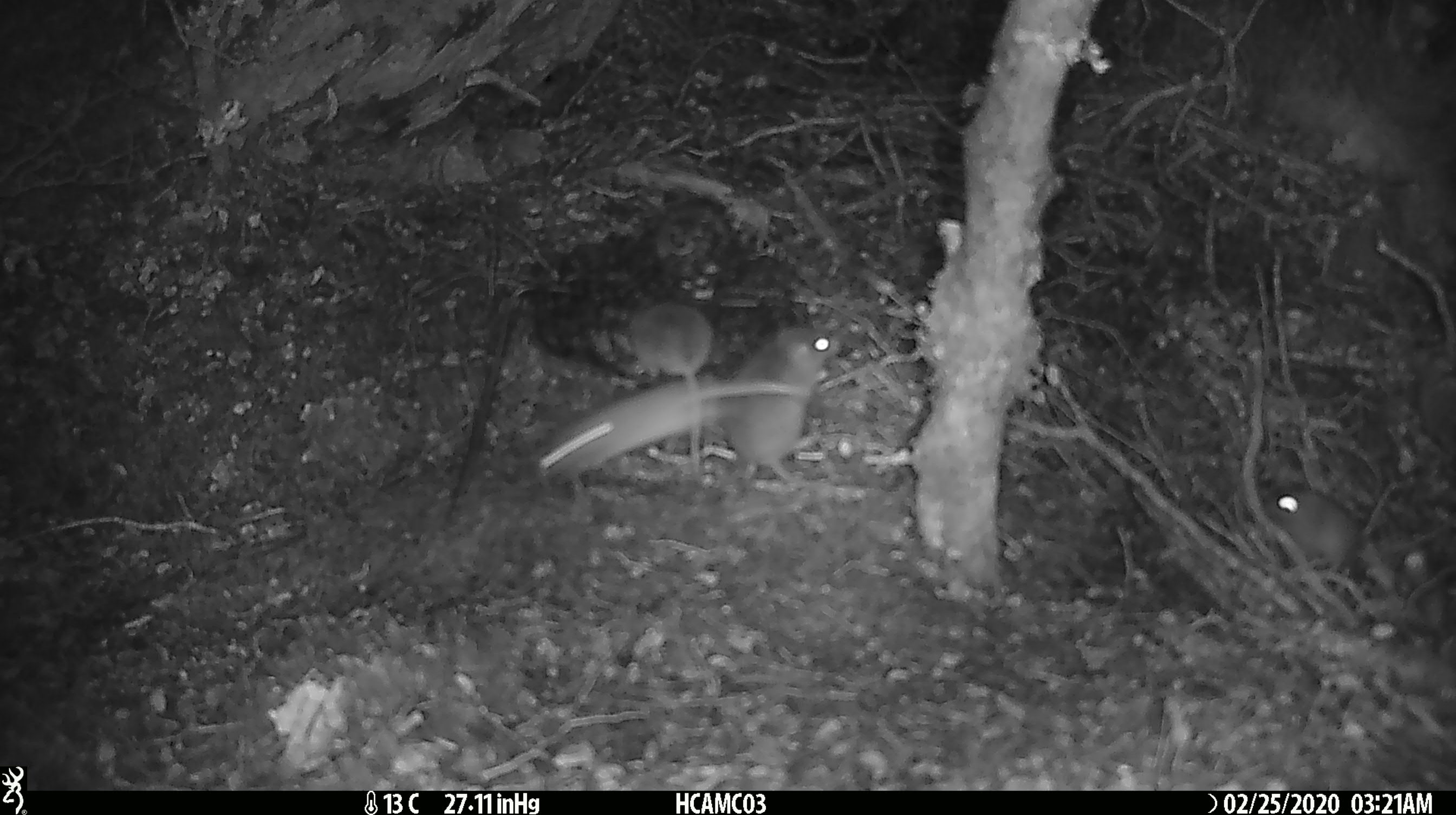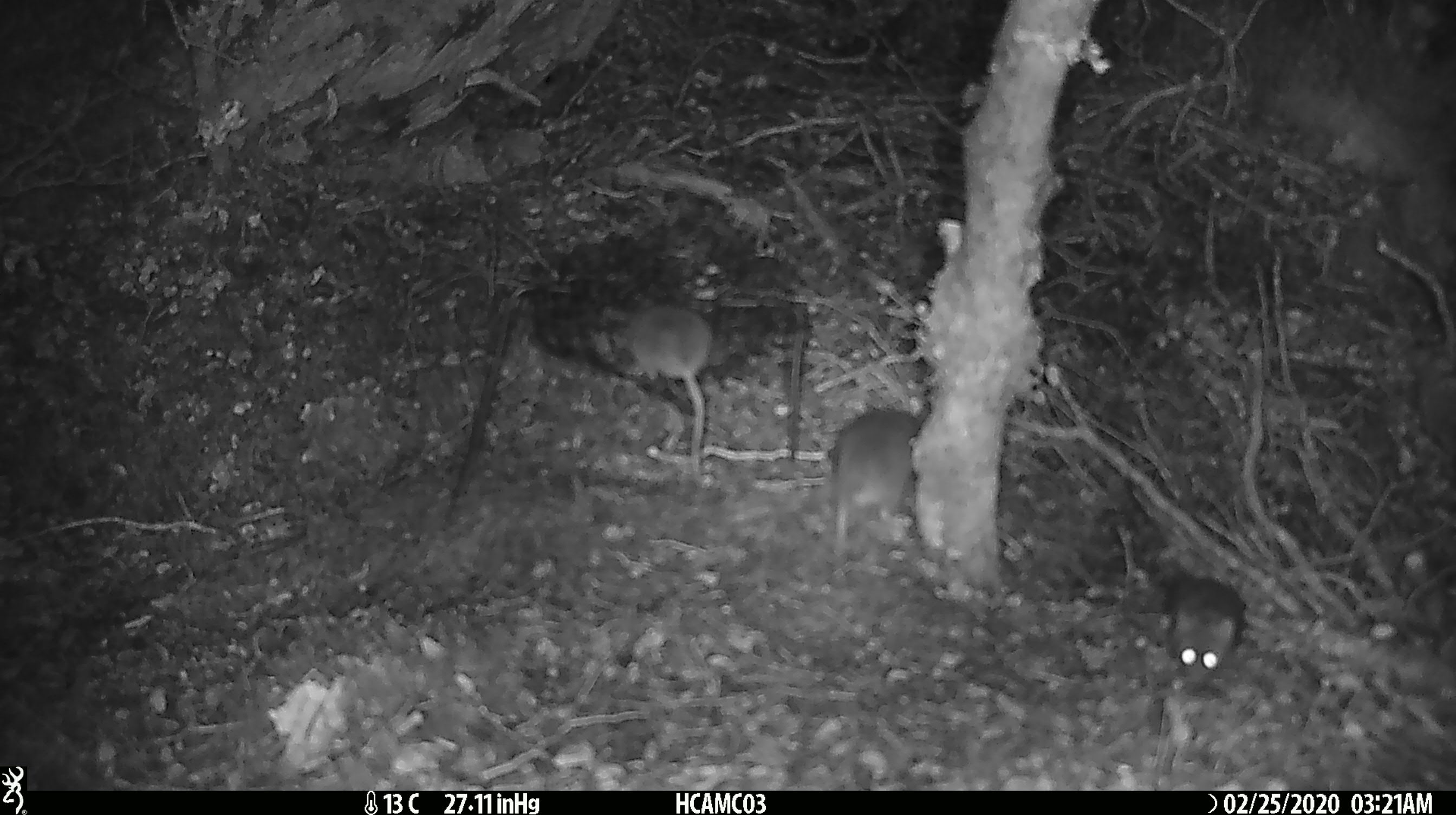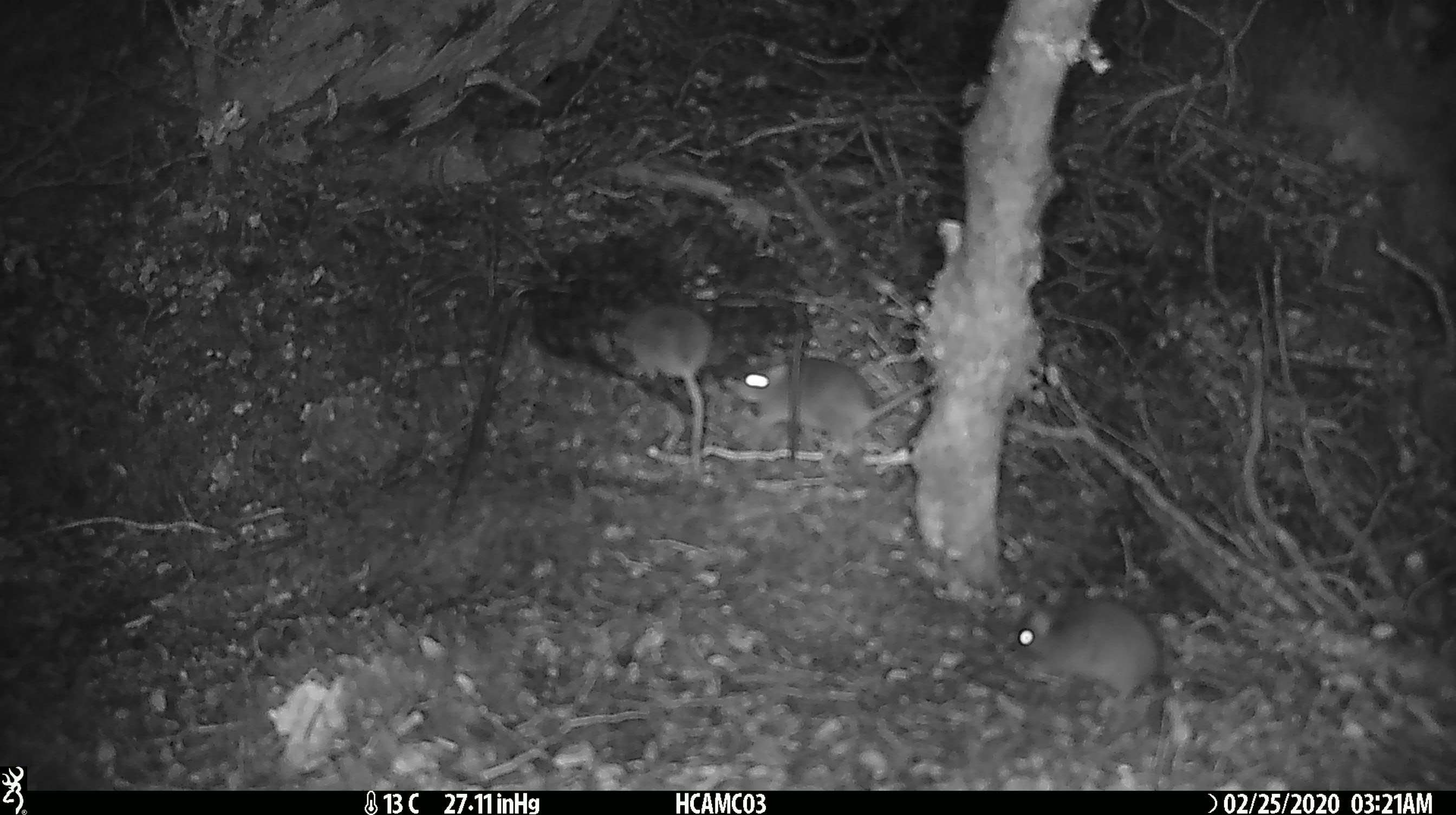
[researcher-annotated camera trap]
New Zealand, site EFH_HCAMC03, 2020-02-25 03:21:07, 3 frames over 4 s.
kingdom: Animalia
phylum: Chordata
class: Mammalia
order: Rodentia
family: Muridae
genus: Mus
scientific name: Mus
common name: mouse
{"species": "mouse (Mus)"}